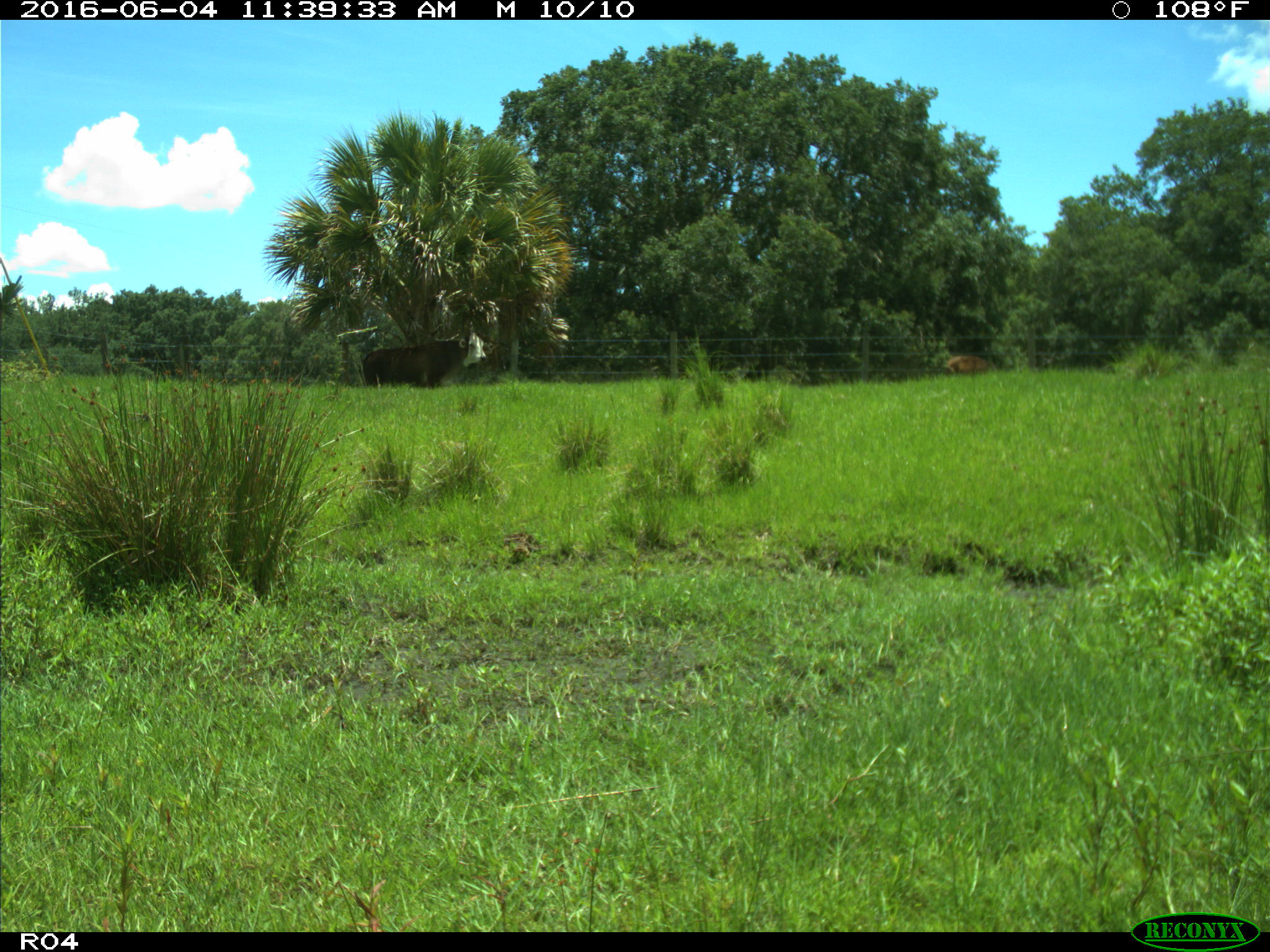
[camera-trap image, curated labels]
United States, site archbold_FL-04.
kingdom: Animalia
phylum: Chordata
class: Mammalia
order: Artiodactyla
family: Bovidae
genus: Bos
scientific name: Bos taurus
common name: domestic cow